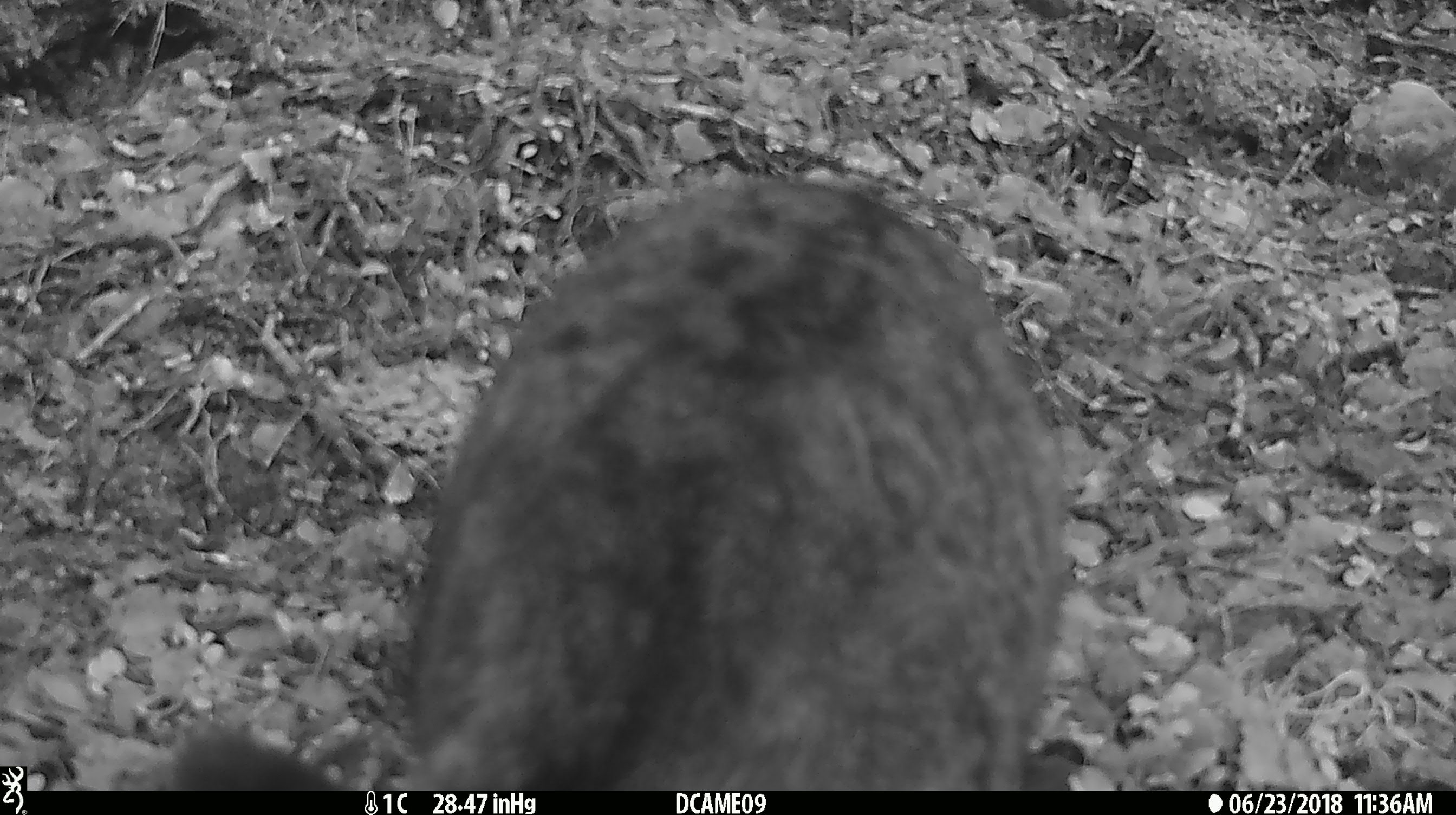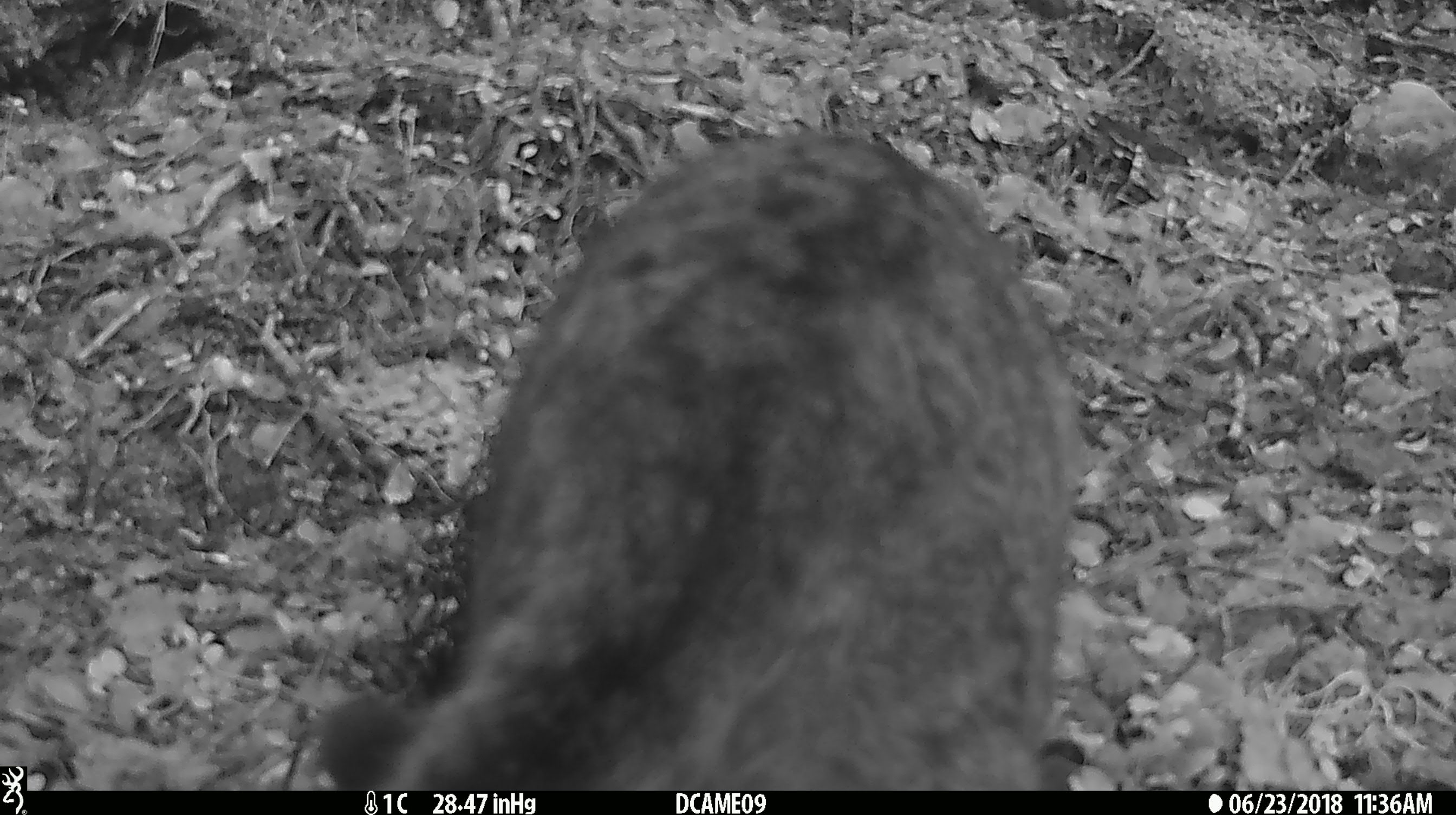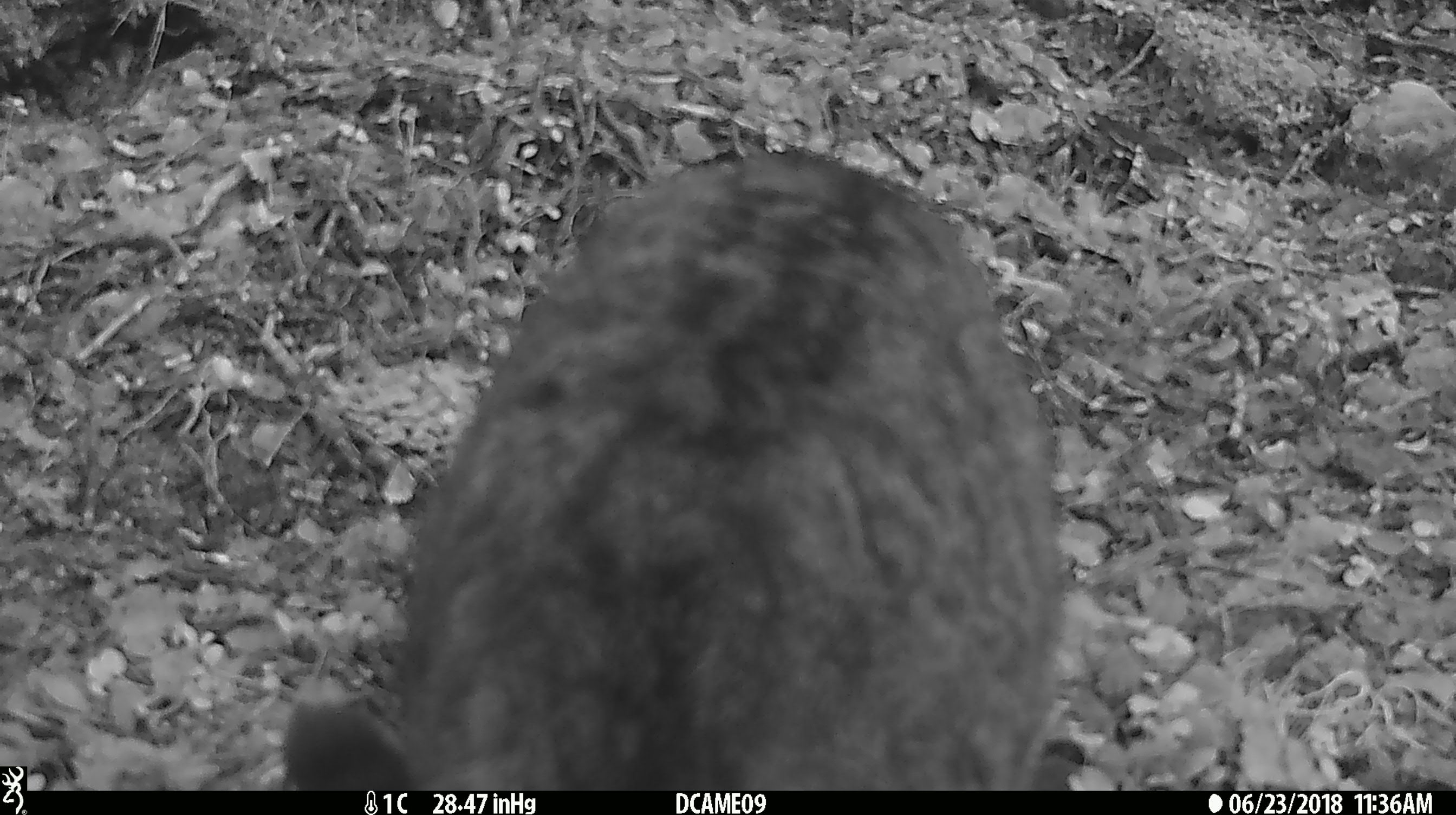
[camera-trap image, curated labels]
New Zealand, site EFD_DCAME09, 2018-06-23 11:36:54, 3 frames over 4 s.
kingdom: Animalia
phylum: Chordata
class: Mammalia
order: Carnivora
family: Felidae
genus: Felis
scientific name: Felis catus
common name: domestic cat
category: cat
Cat (domestic cat) (Felis catus).